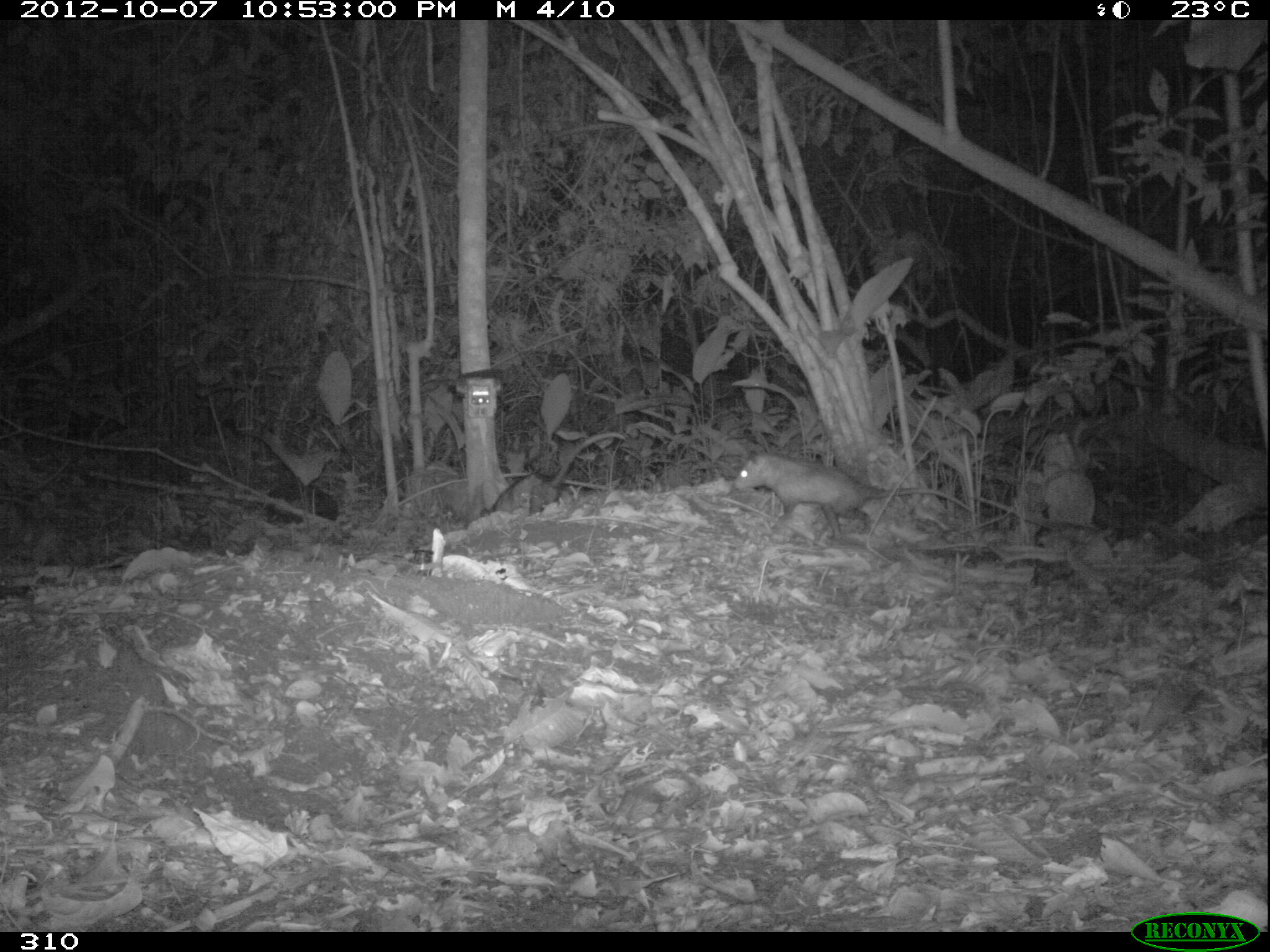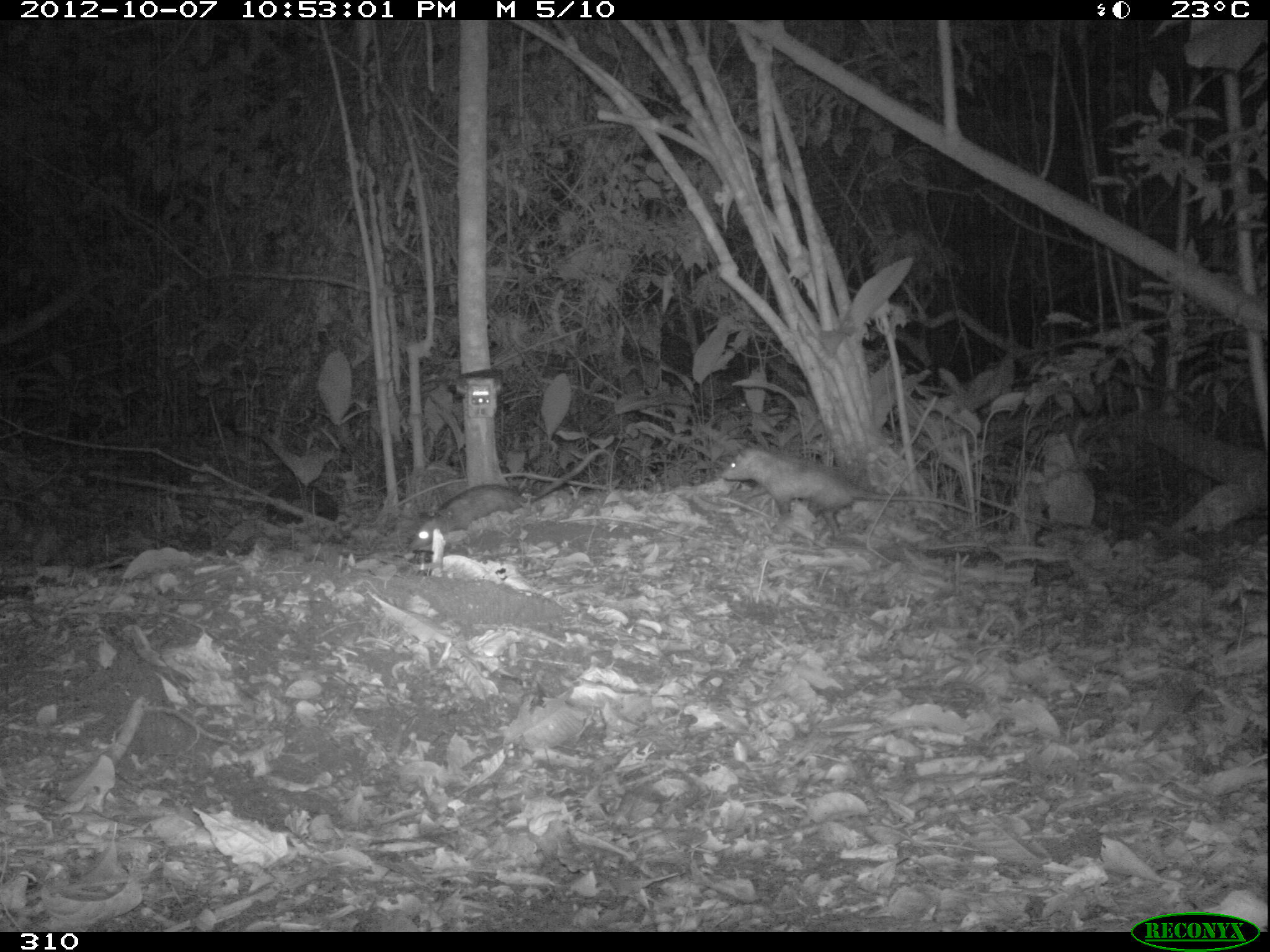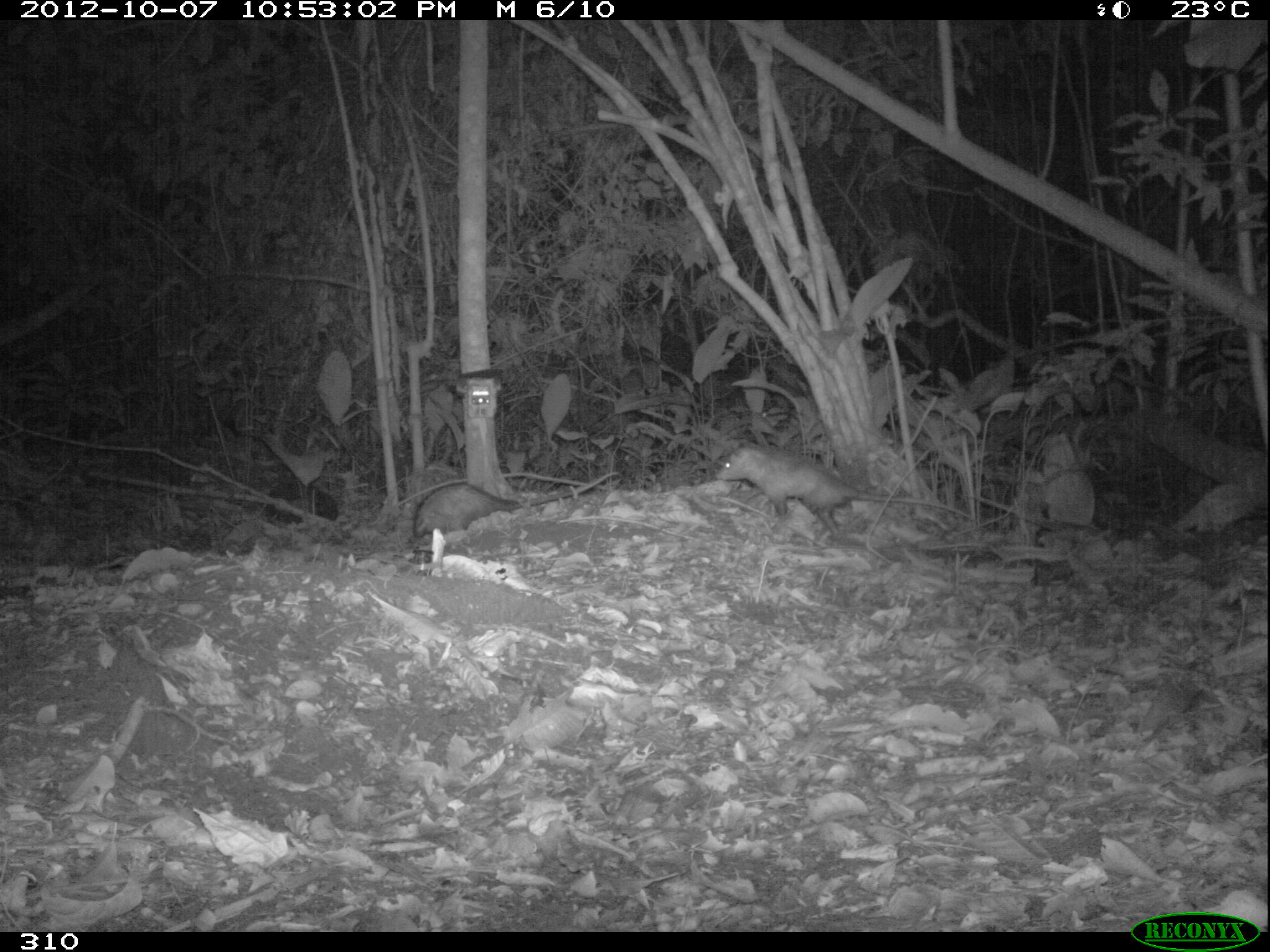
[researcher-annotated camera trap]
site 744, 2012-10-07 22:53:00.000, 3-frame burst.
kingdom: Animalia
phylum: Chordata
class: Mammalia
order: Didelphimorphia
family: Didelphidae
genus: Didelphis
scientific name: Didelphis marsupialis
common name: southern opossum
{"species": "Didelphis marsupialis (southern opossum)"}